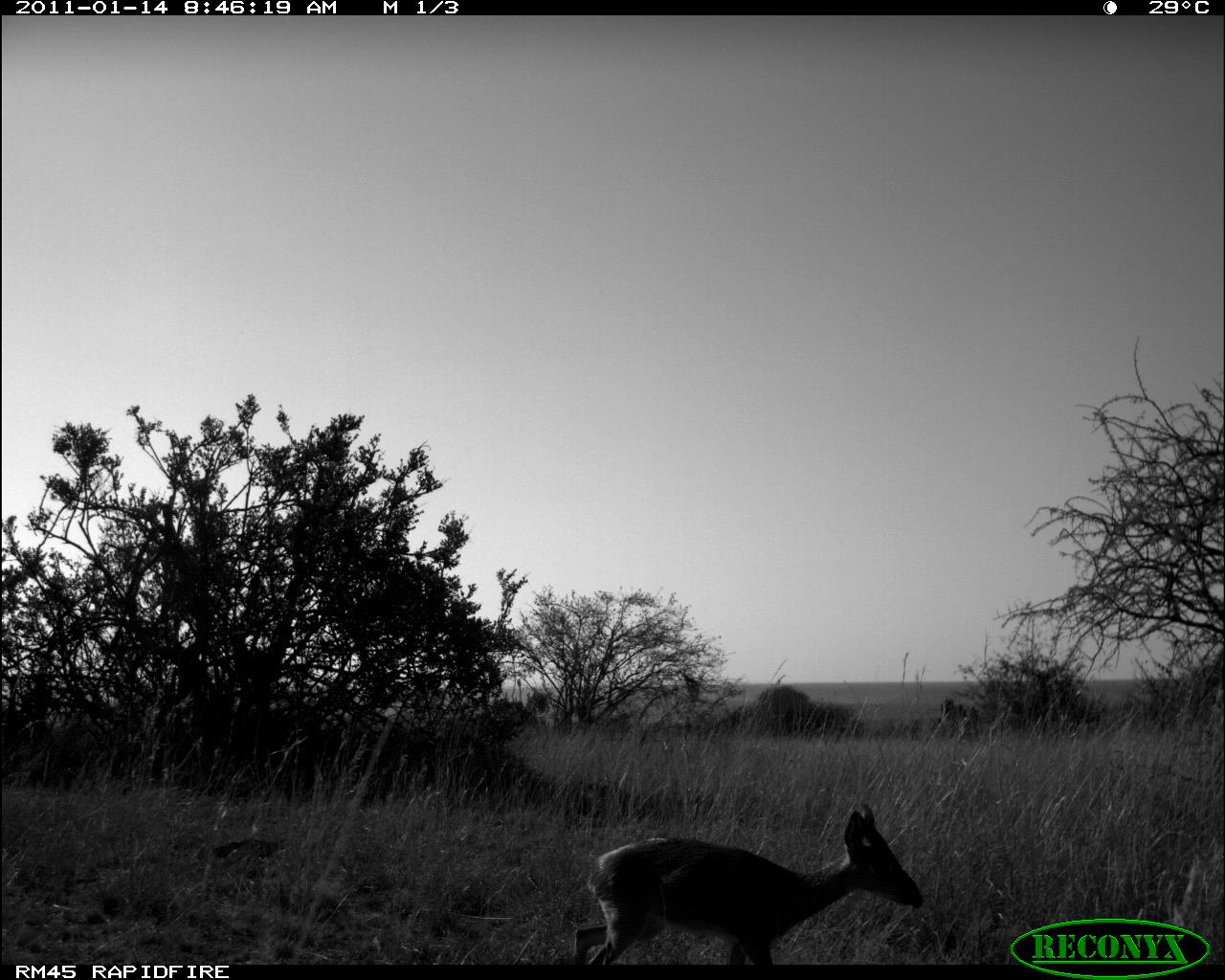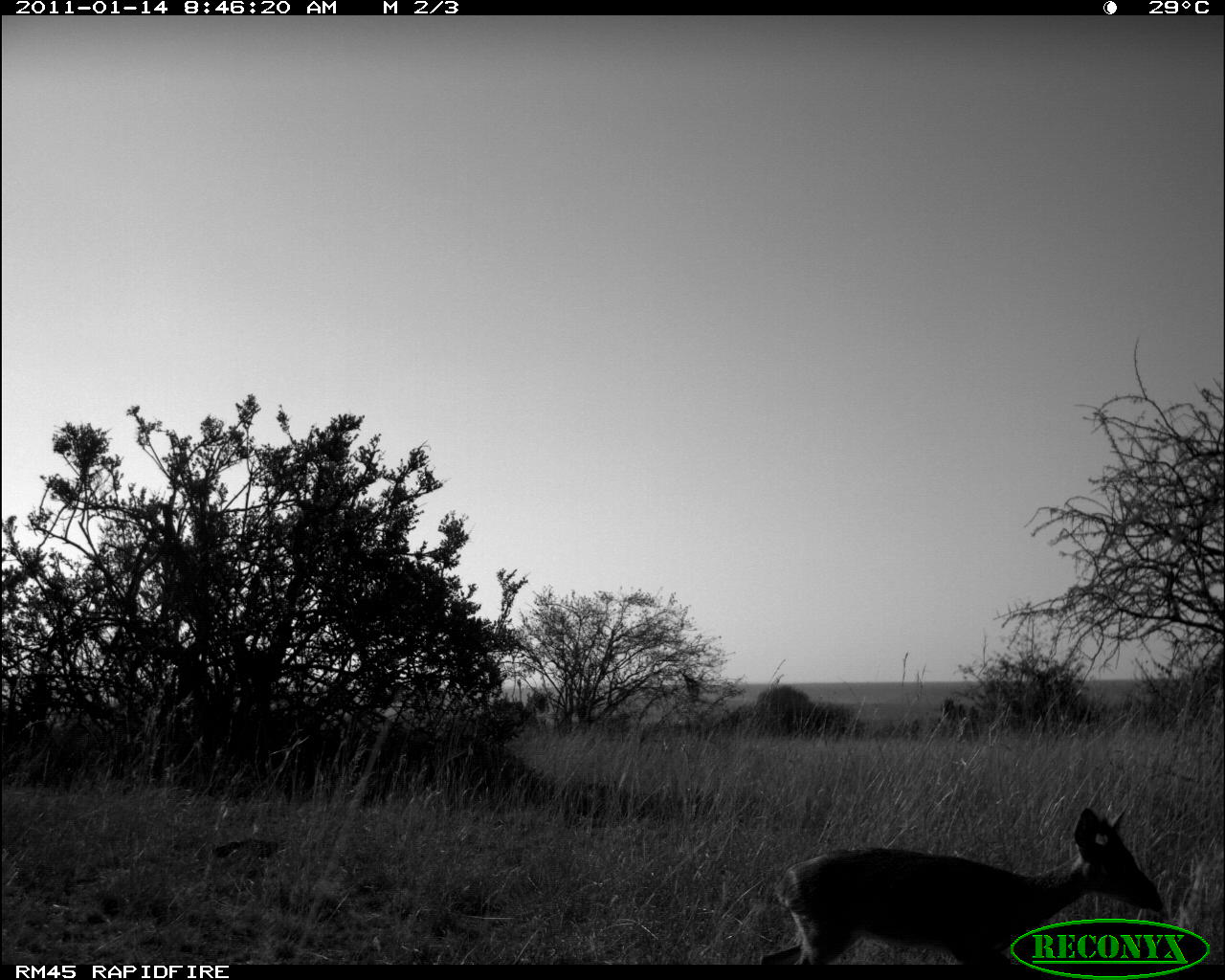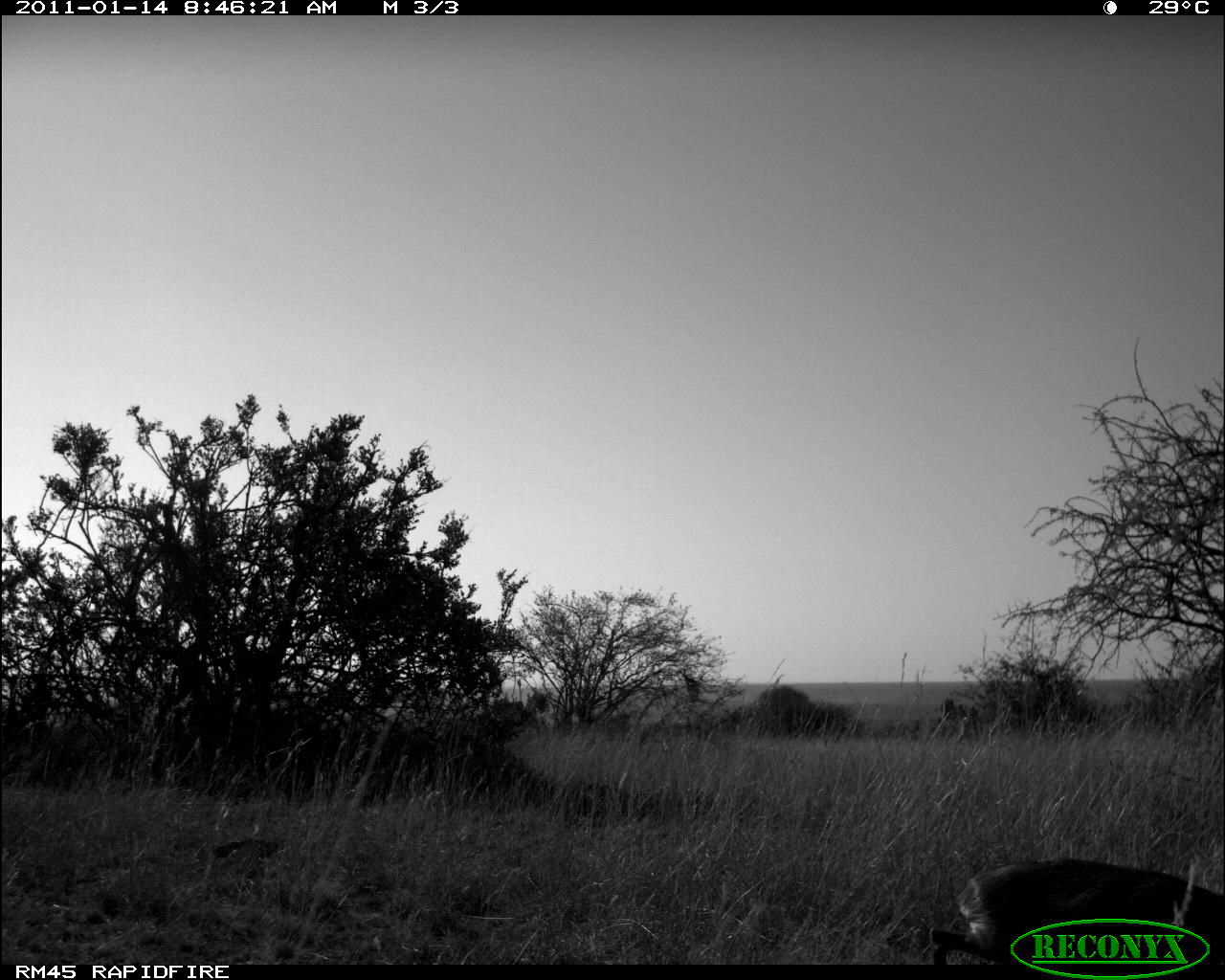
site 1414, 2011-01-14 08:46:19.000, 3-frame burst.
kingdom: Animalia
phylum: Chordata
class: Mammalia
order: Artiodactyla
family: Bovidae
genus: Madoqua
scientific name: Madoqua guentheri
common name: günther's dik-dik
Madoqua guentheri (günther's dik-dik), count 1.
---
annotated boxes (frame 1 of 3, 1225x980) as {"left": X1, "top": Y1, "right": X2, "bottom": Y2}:
madoqua guentheri: {"left": 571, "top": 803, "right": 924, "bottom": 965}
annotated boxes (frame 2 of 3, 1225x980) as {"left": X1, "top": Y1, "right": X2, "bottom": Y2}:
madoqua guentheri: {"left": 758, "top": 806, "right": 1164, "bottom": 963}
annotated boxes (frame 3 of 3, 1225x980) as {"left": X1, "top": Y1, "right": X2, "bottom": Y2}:
madoqua guentheri: {"left": 927, "top": 856, "right": 1224, "bottom": 963}